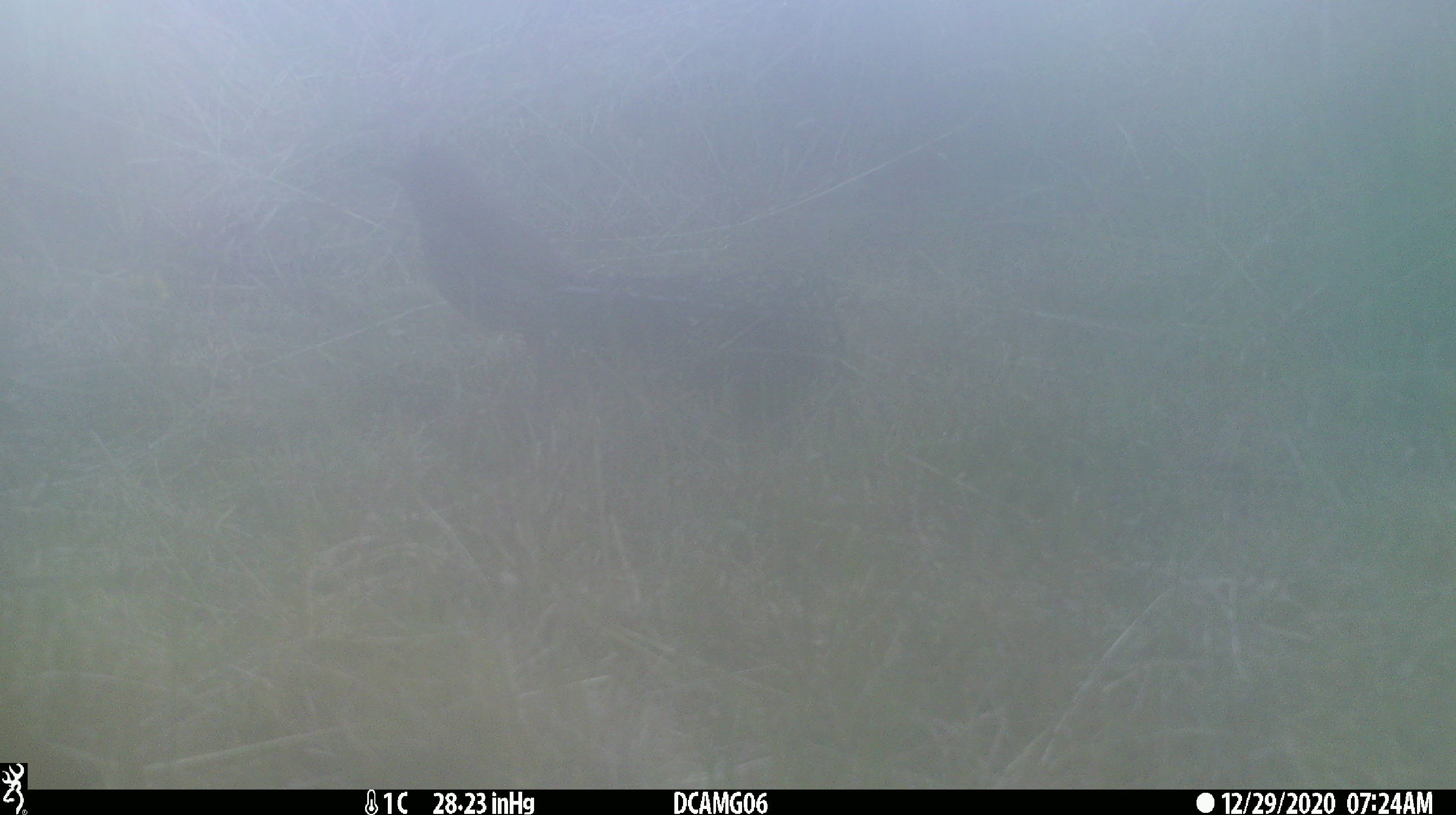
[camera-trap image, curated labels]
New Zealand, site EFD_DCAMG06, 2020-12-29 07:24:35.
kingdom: Animalia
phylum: Chordata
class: Aves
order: Passeriformes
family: Turdidae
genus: Turdus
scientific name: Turdus philomelos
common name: song thrush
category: thrush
Thrush (song thrush) (Turdus philomelos).